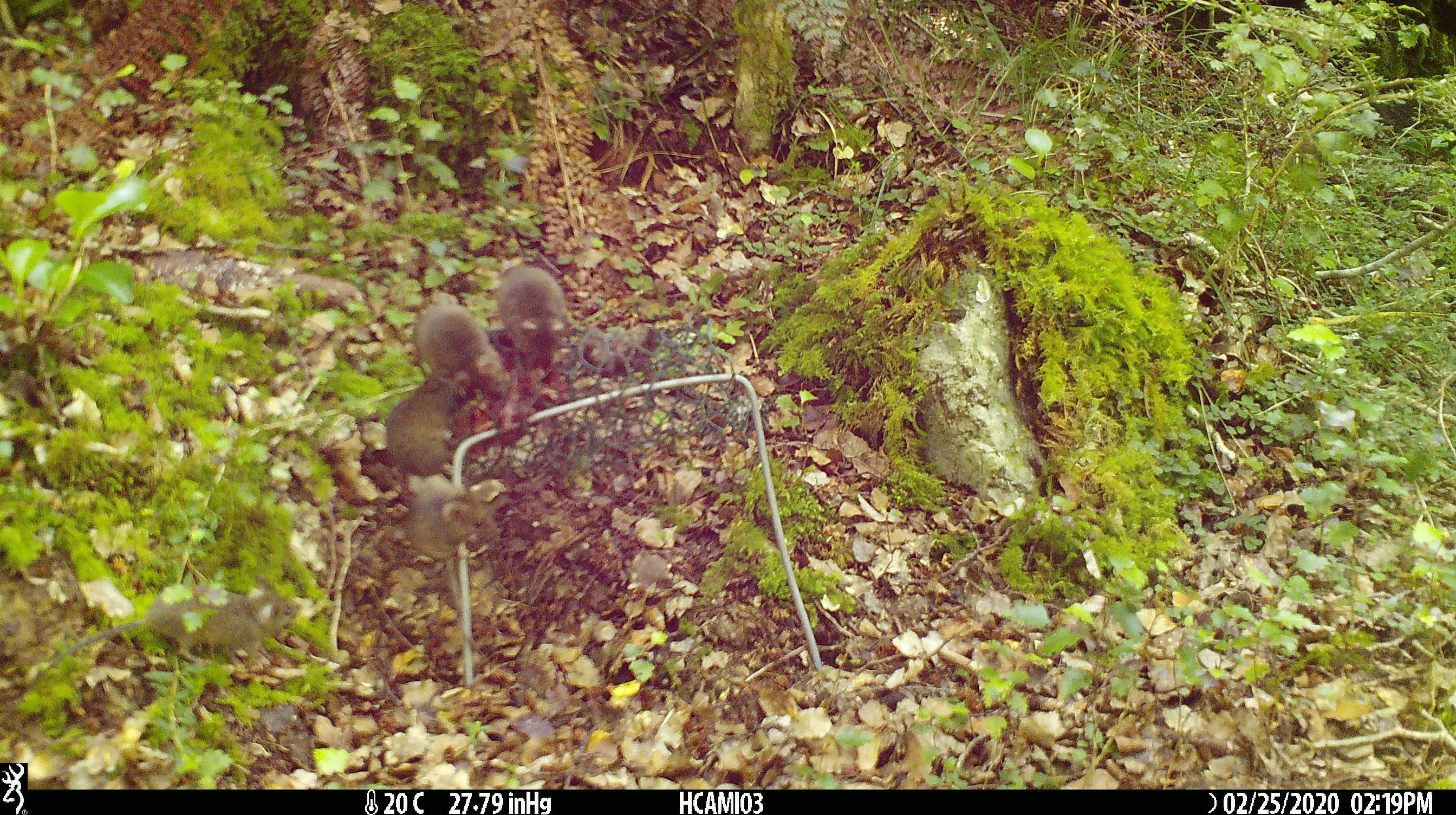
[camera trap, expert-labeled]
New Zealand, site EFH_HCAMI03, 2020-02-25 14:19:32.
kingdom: Animalia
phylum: Chordata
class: Mammalia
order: Rodentia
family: Muridae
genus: Mus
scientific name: Mus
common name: mouse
Mouse (Mus).